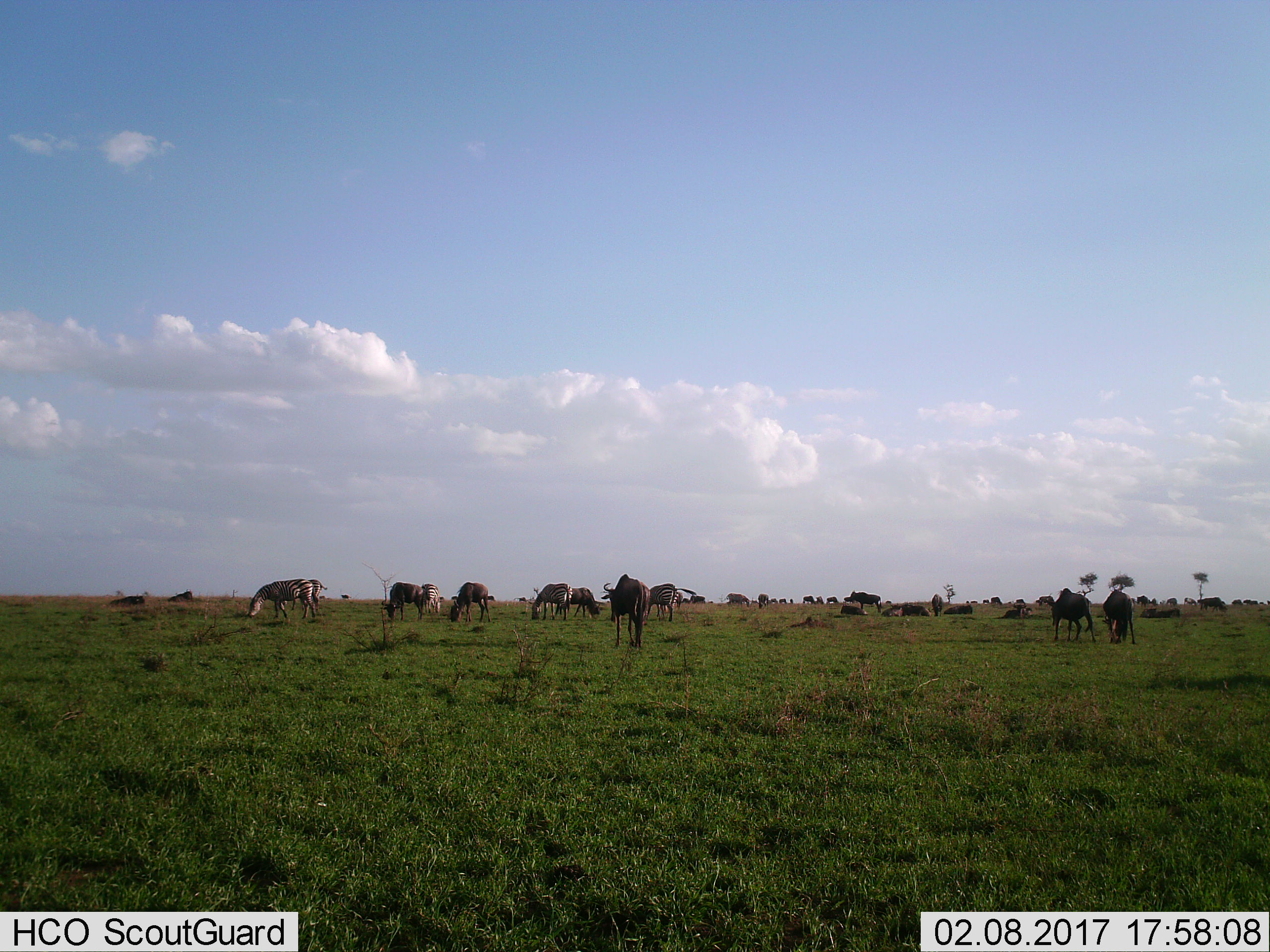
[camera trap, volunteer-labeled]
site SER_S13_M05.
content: unidentified animal